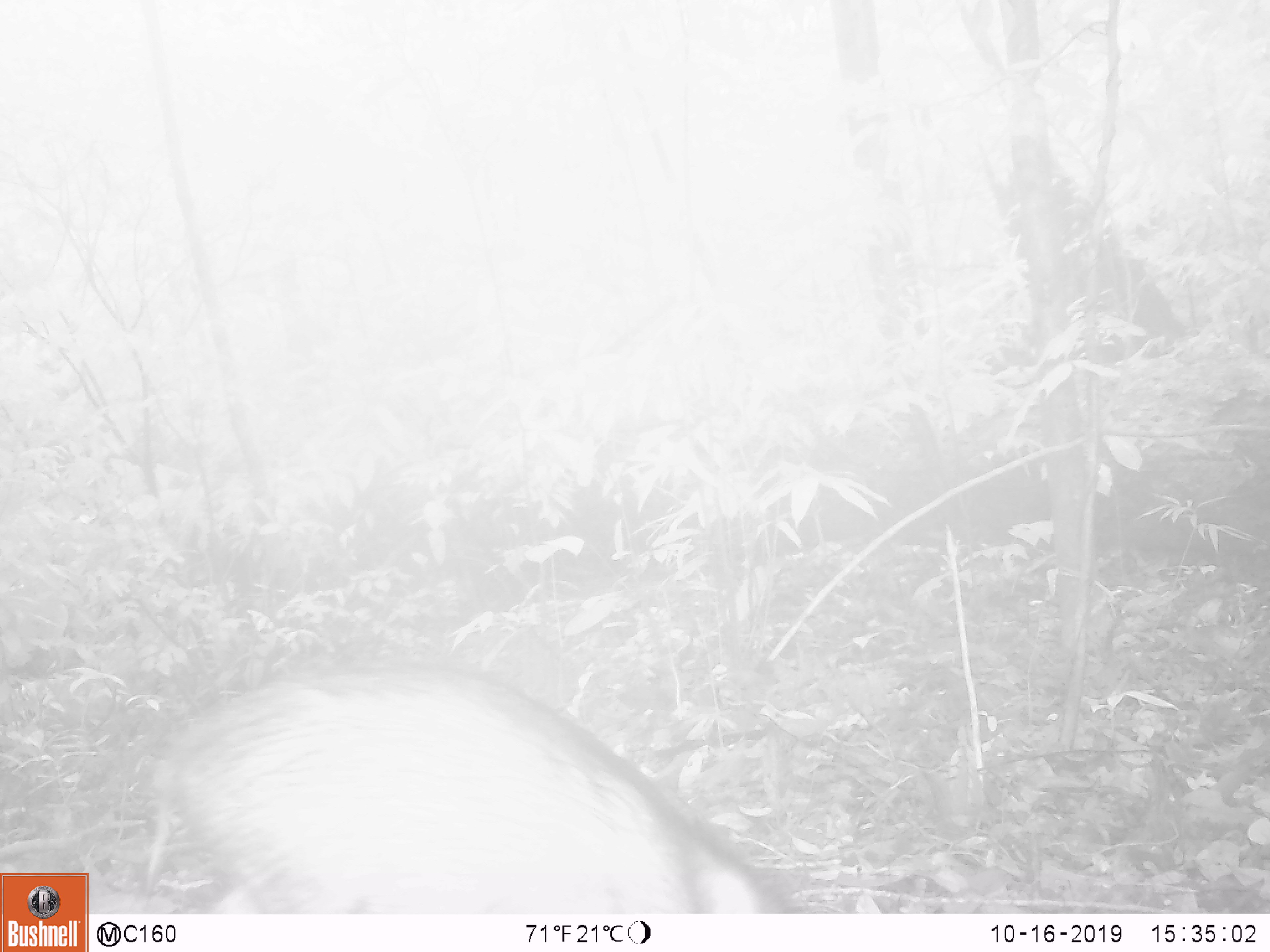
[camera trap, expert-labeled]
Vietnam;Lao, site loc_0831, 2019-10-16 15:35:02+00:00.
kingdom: Animalia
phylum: Chordata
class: Mammalia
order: Artiodactyla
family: Suidae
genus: Sus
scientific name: Sus scrofa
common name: eurasian wild pig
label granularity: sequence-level